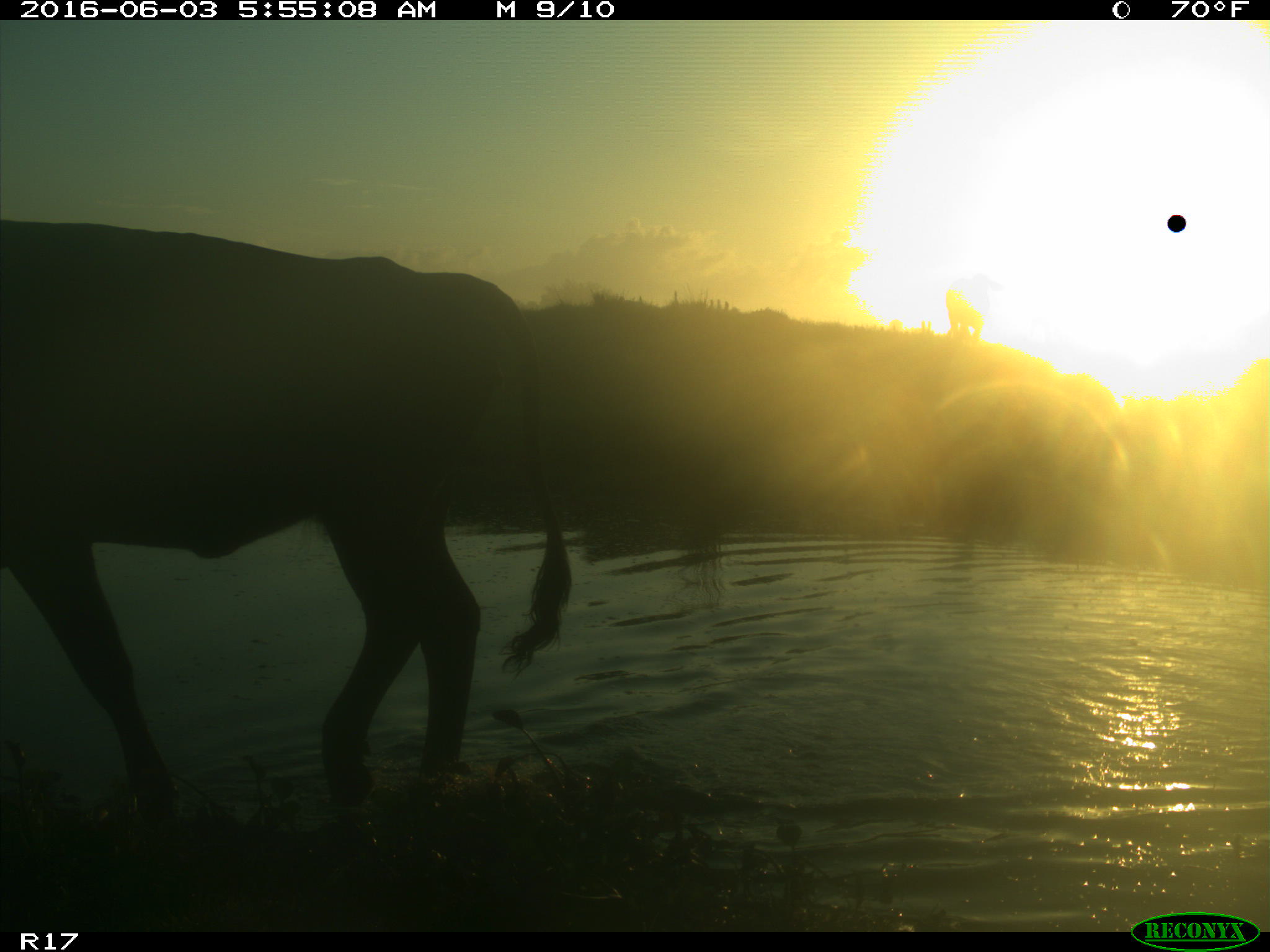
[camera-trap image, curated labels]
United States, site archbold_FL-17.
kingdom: Animalia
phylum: Chordata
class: Mammalia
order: Artiodactyla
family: Bovidae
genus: Bos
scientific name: Bos taurus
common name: domestic cow